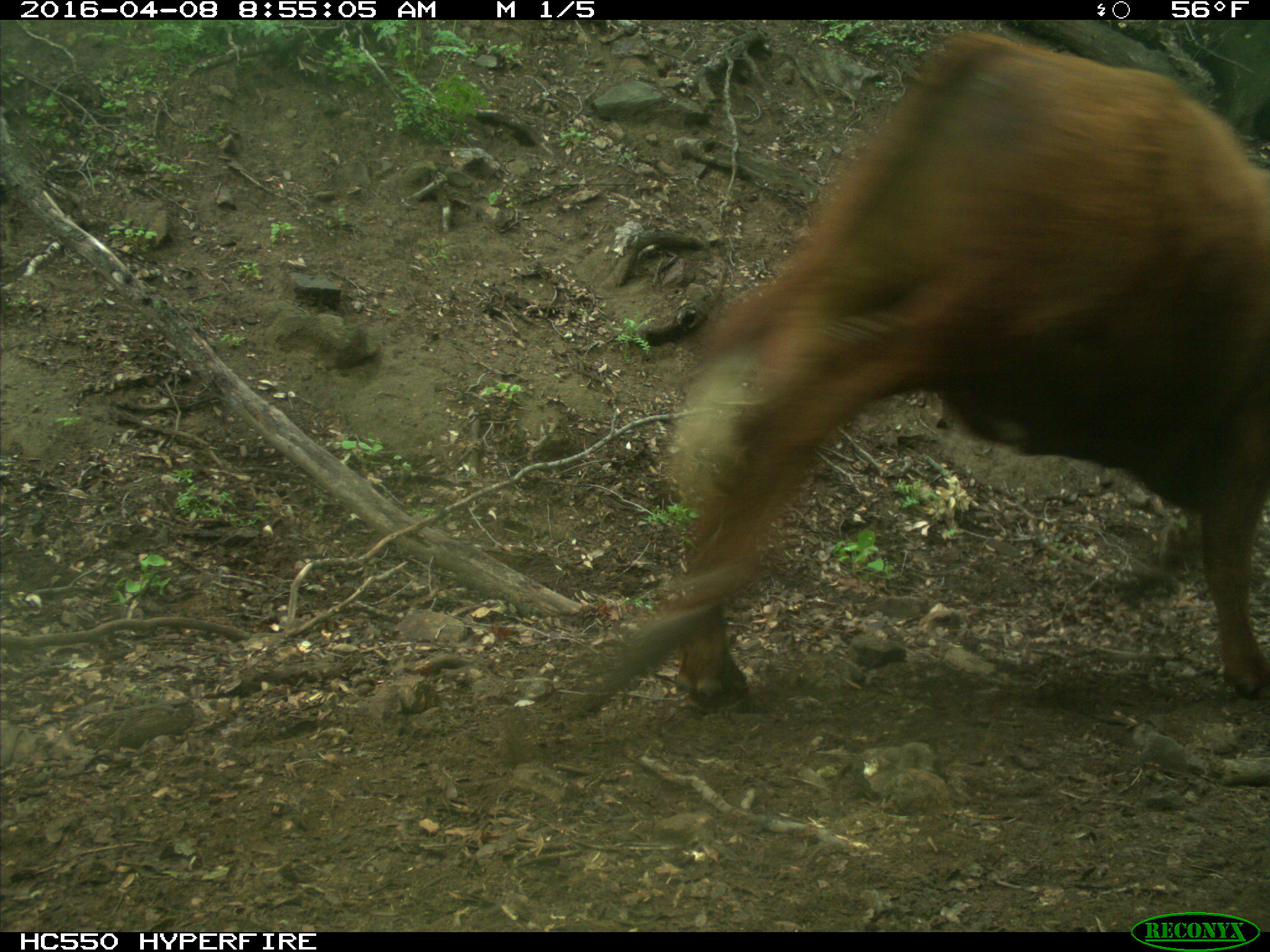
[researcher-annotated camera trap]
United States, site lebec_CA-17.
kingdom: Animalia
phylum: Chordata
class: Mammalia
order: Artiodactyla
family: Bovidae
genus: Bos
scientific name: Bos taurus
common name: domestic cow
Bos taurus (domestic cow).